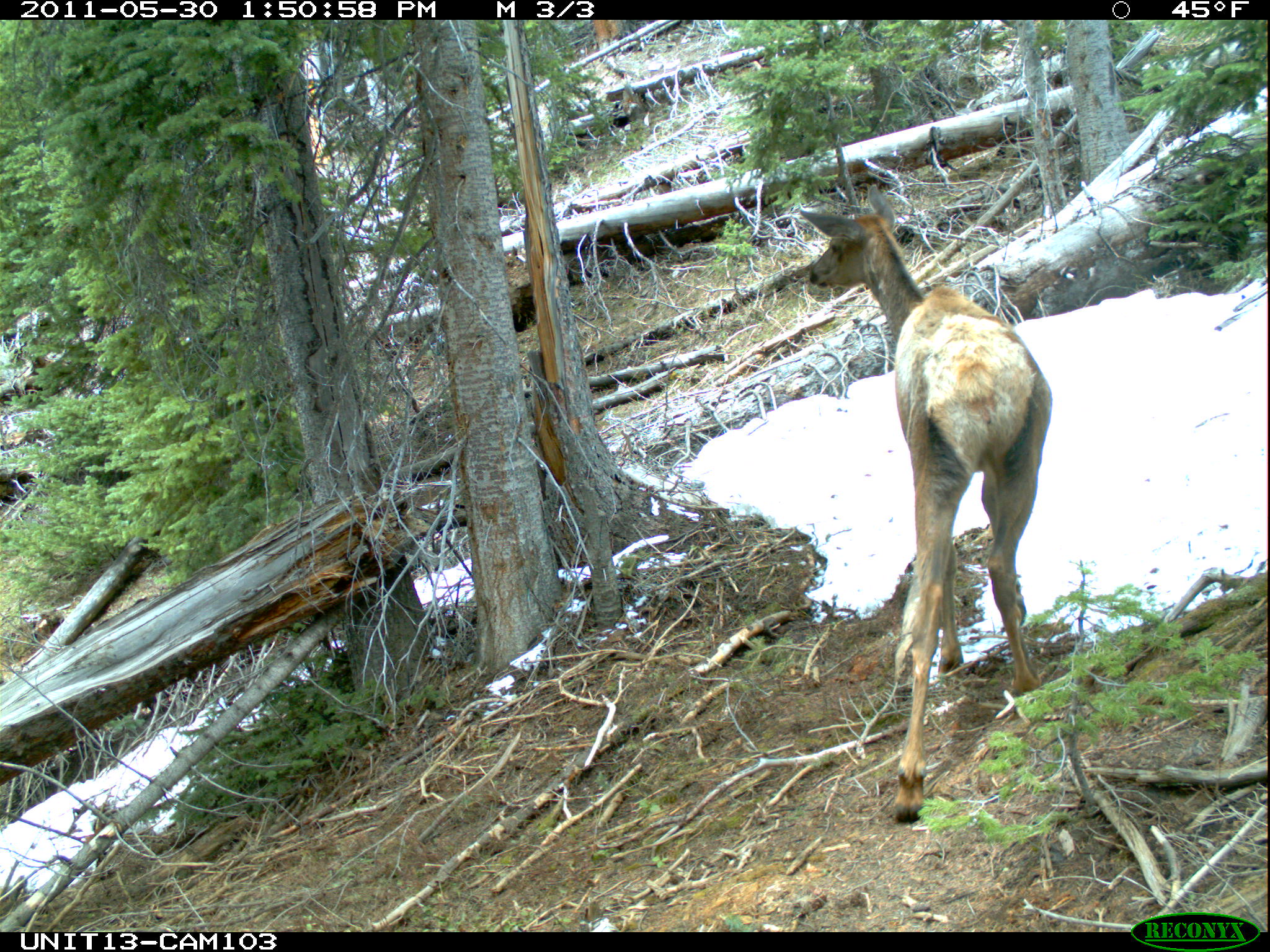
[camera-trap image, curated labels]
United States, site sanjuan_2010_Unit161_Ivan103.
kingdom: Animalia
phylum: Chordata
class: Mammalia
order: Artiodactyla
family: Cervidae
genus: Cervus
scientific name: Cervus elaphus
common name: red deer